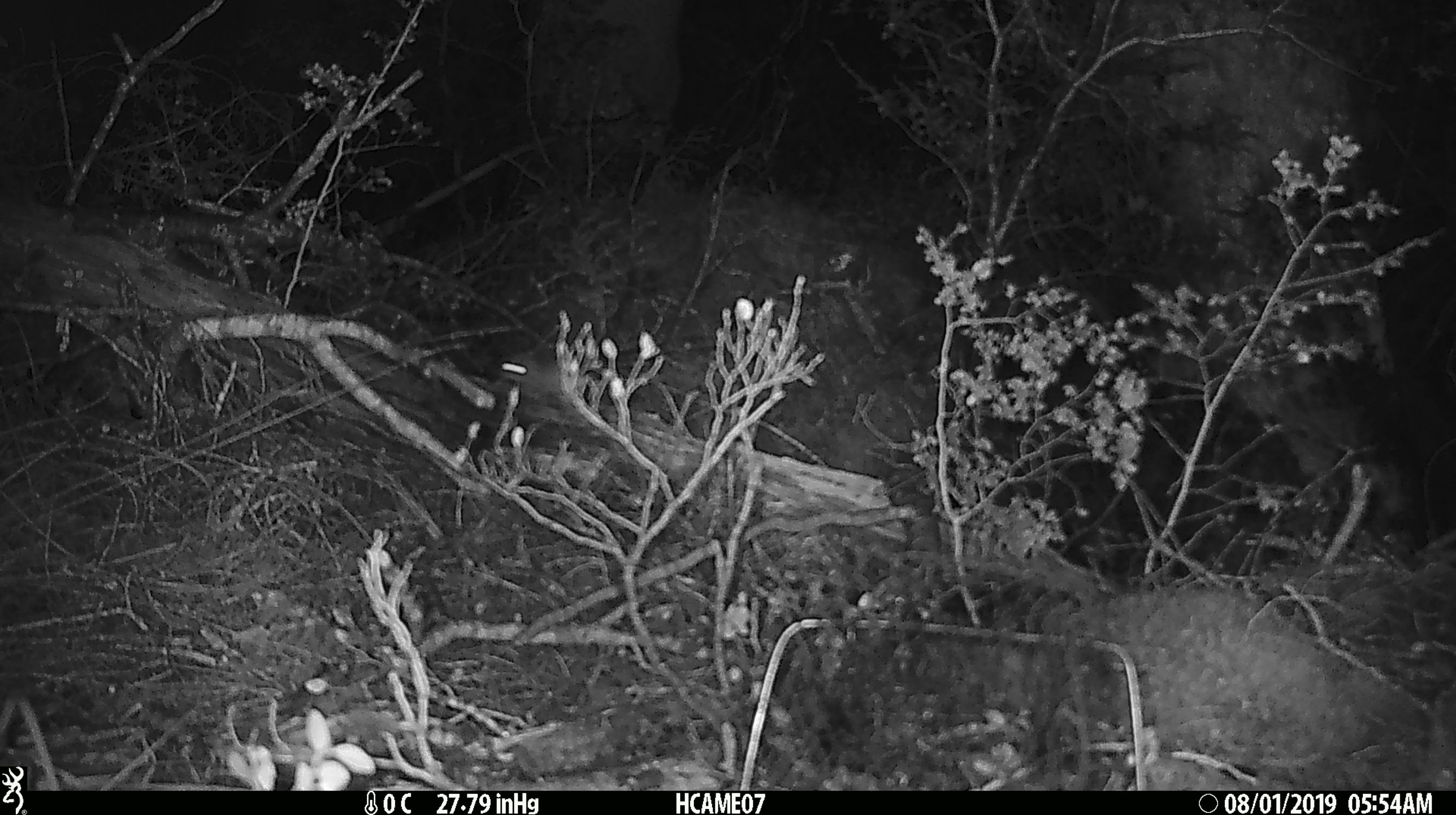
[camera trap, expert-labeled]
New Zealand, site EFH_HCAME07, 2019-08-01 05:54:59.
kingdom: Animalia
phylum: Chordata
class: Mammalia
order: Rodentia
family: Muridae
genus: Mus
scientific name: Mus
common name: mouse